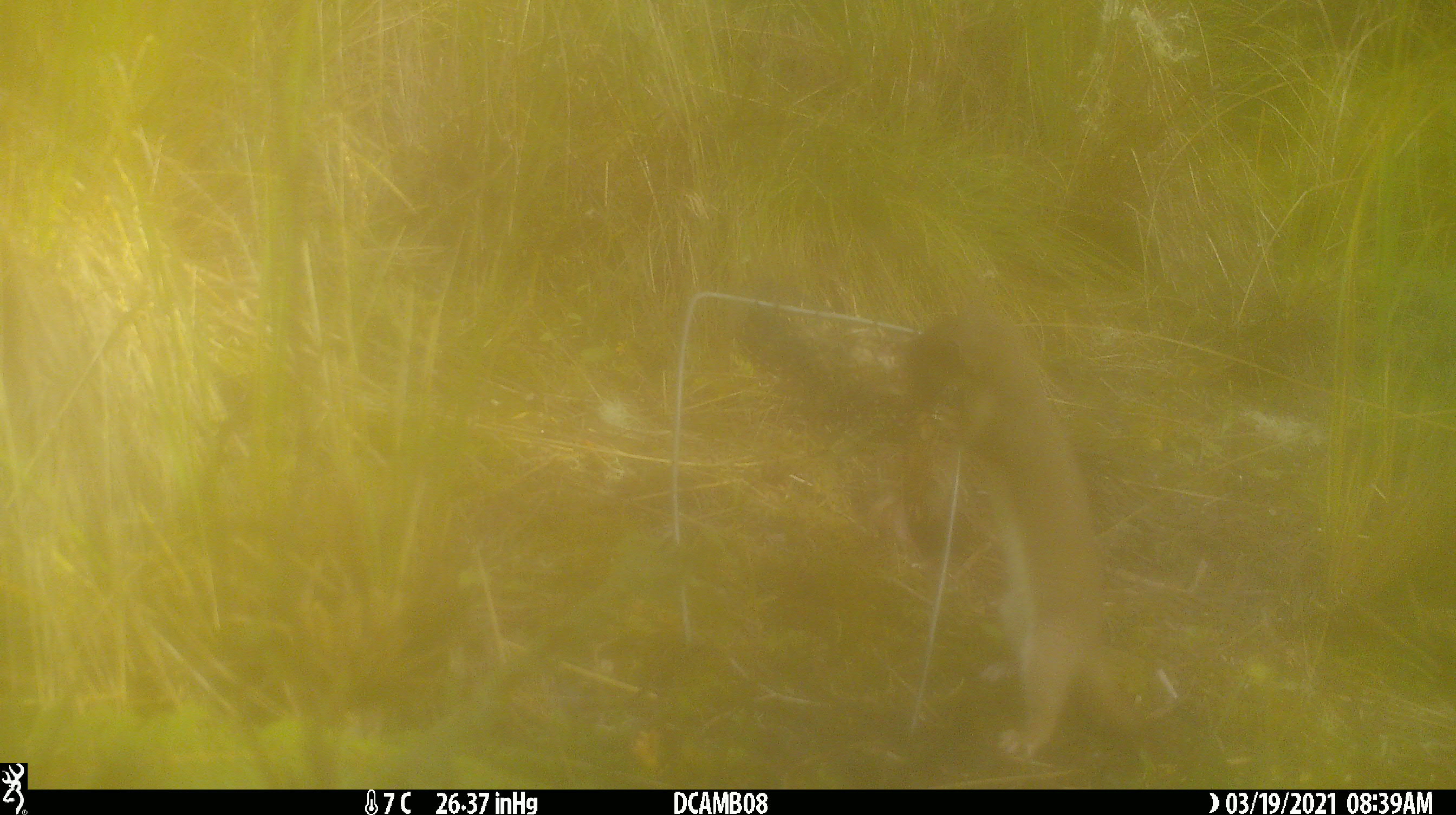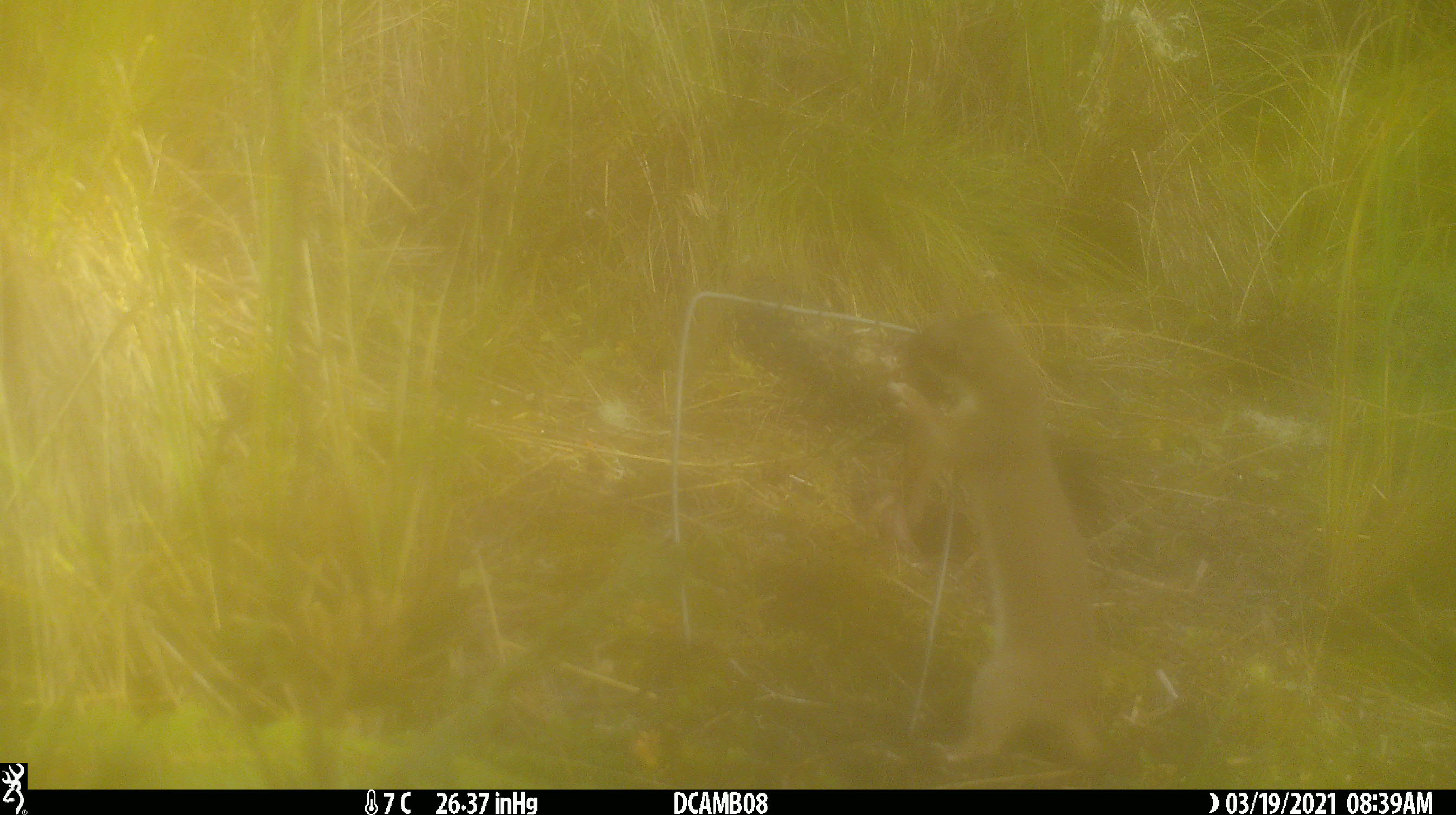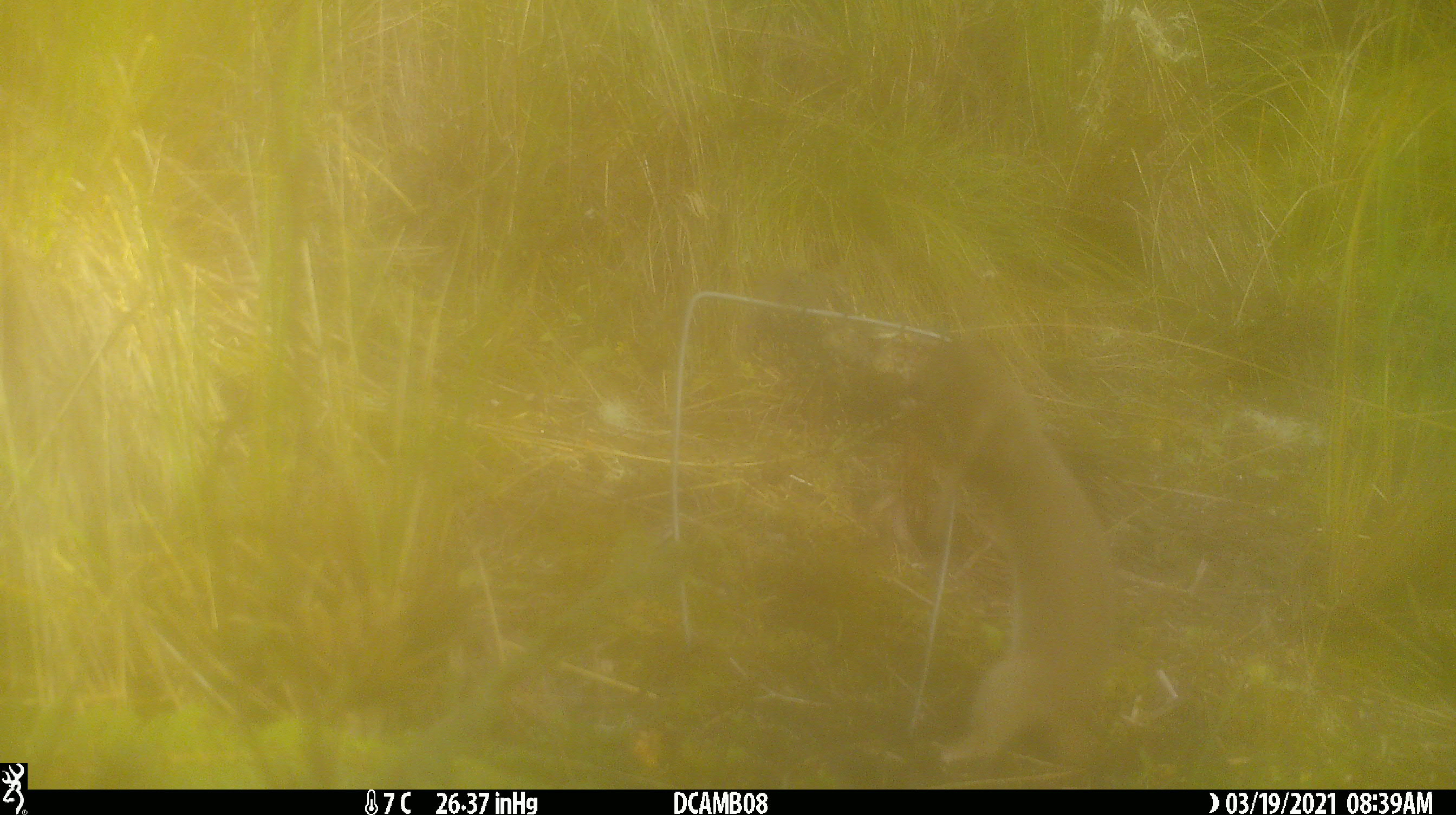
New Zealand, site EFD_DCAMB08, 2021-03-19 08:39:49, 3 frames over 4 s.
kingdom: Animalia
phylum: Chordata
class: Mammalia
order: Carnivora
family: Mustelidae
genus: Mustela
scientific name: Mustela erminea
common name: stoat